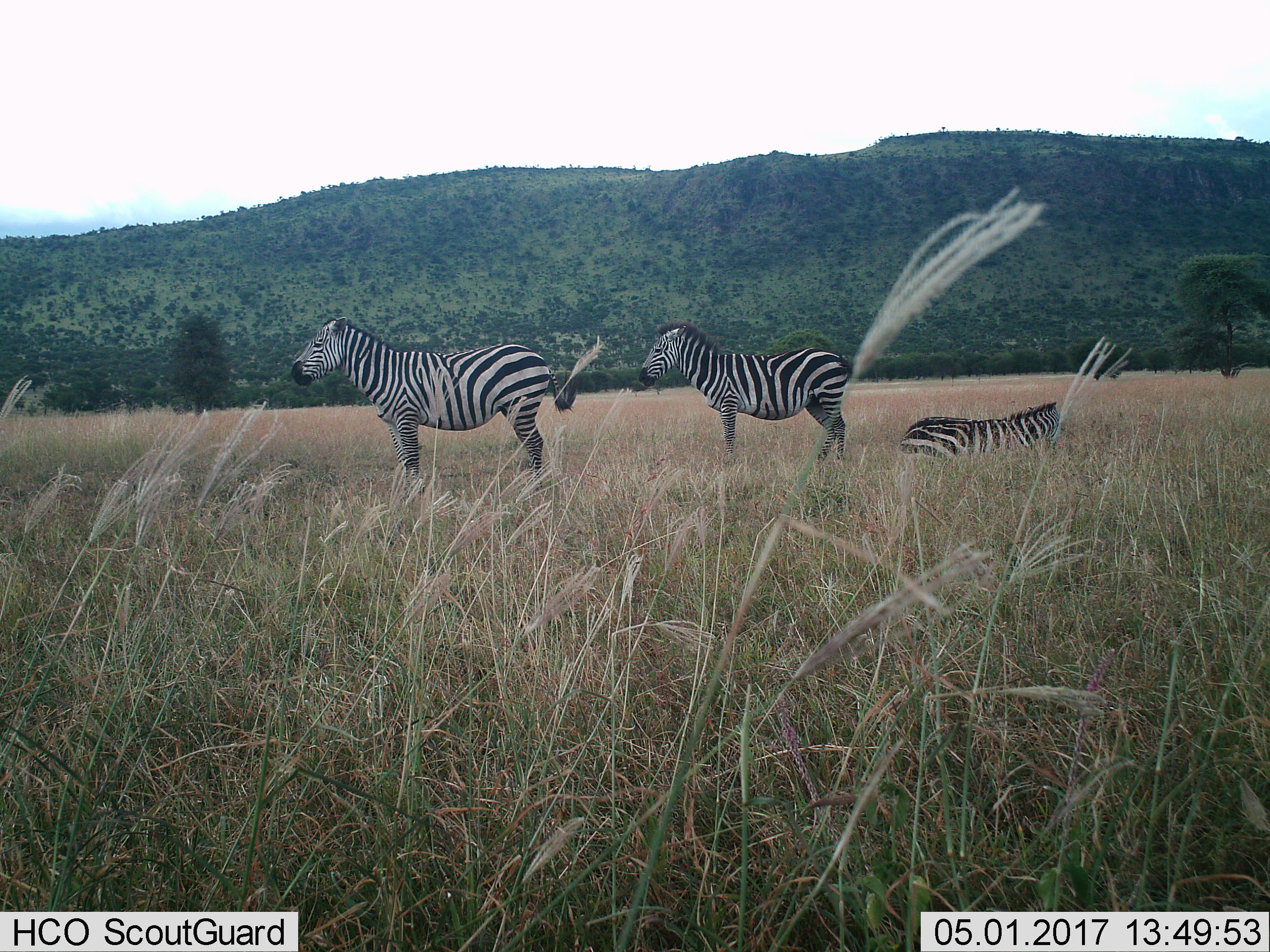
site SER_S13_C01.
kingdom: Animalia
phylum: Chordata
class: Mammalia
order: Perissodactyla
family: Equidae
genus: Equus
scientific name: Equus quagga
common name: plains zebra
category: zebraplains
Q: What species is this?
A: Zebraplains (plains zebra) (Equus quagga).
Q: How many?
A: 3.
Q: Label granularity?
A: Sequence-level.